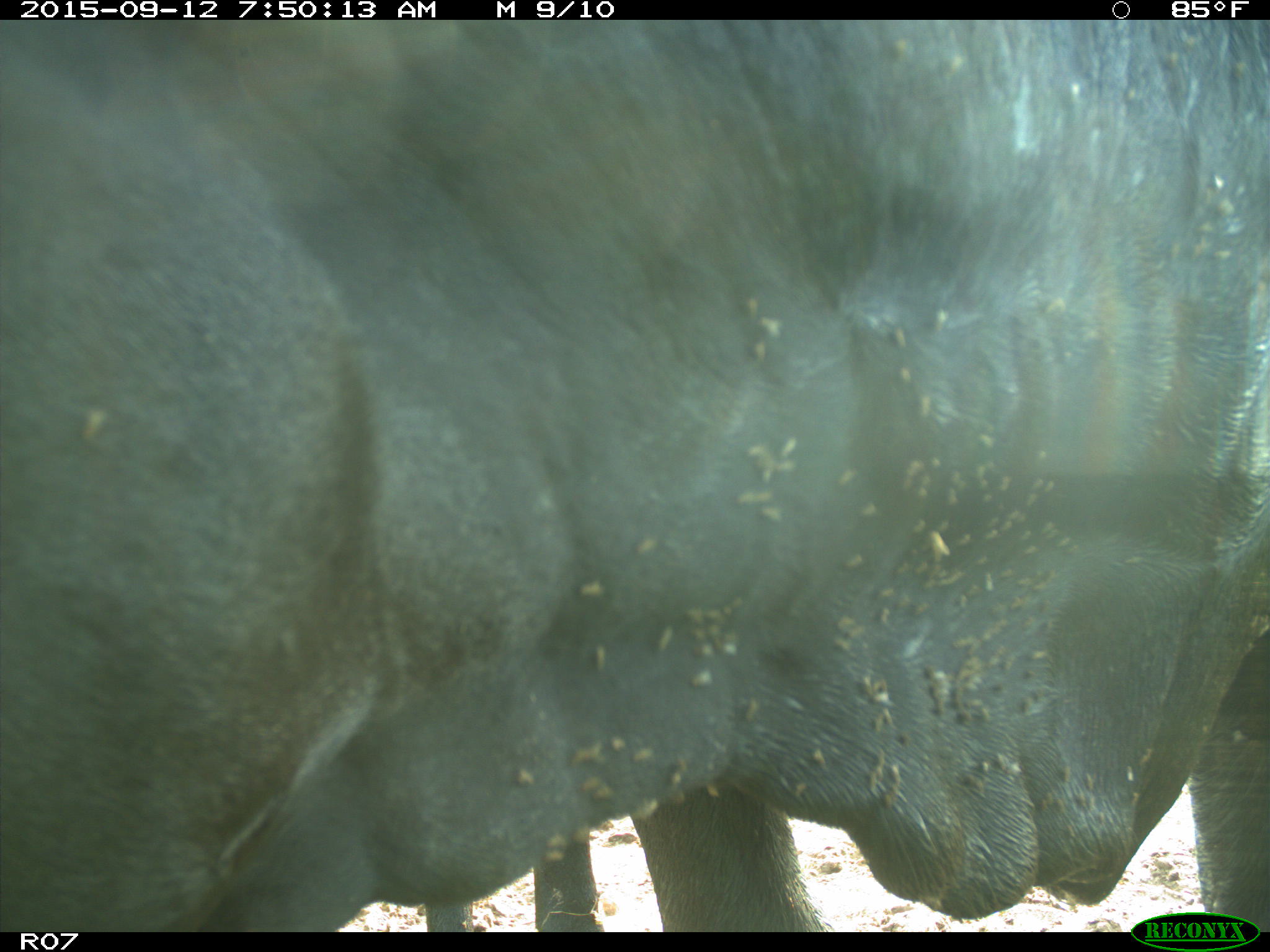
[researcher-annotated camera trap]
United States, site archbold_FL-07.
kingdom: Animalia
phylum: Chordata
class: Mammalia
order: Artiodactyla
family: Bovidae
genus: Bos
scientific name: Bos taurus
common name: domestic cow